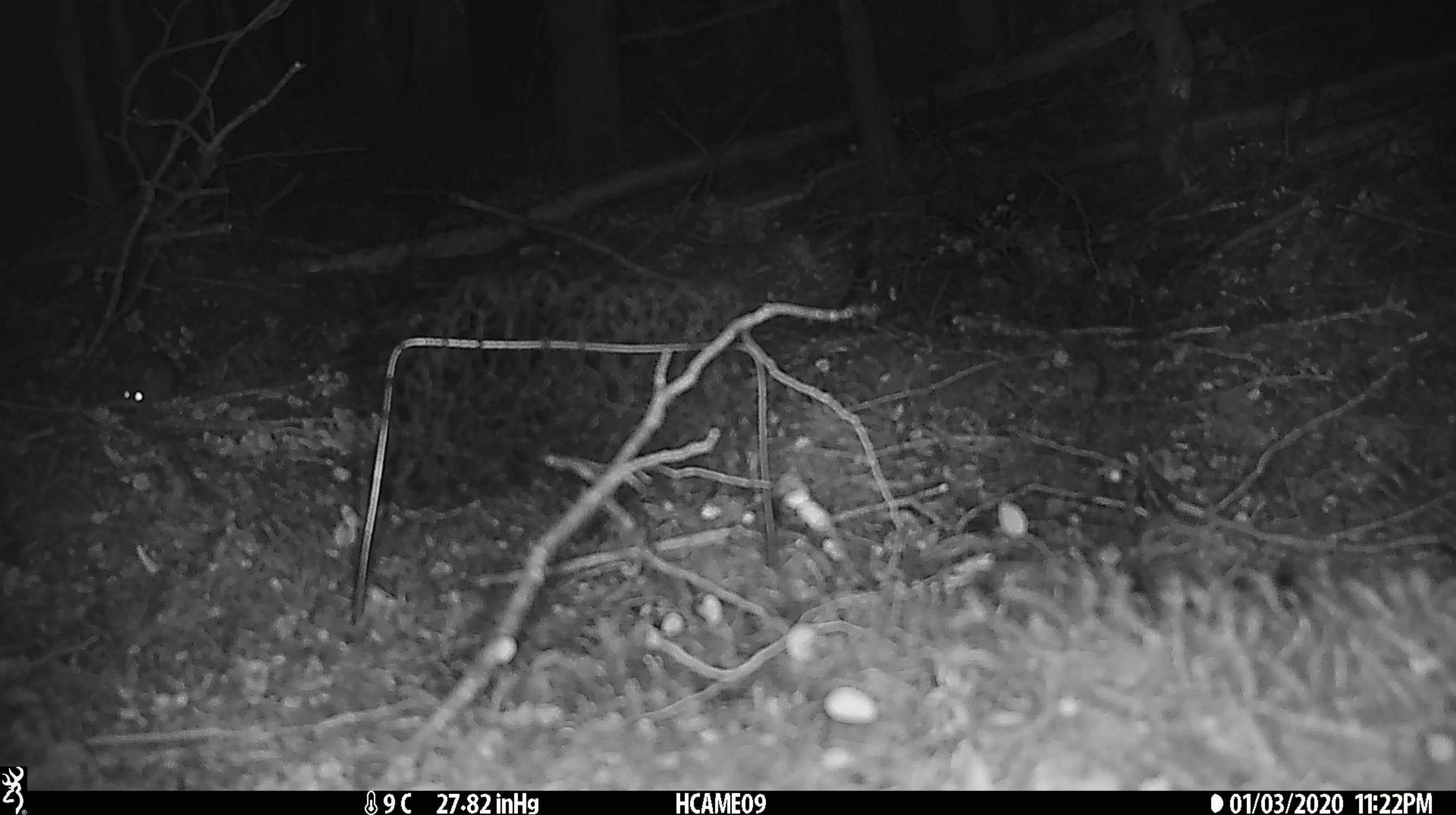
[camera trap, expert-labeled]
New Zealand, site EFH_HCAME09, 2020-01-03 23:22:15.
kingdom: Animalia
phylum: Chordata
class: Mammalia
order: Rodentia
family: Muridae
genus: Mus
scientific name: Mus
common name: mouse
Mouse (Mus).